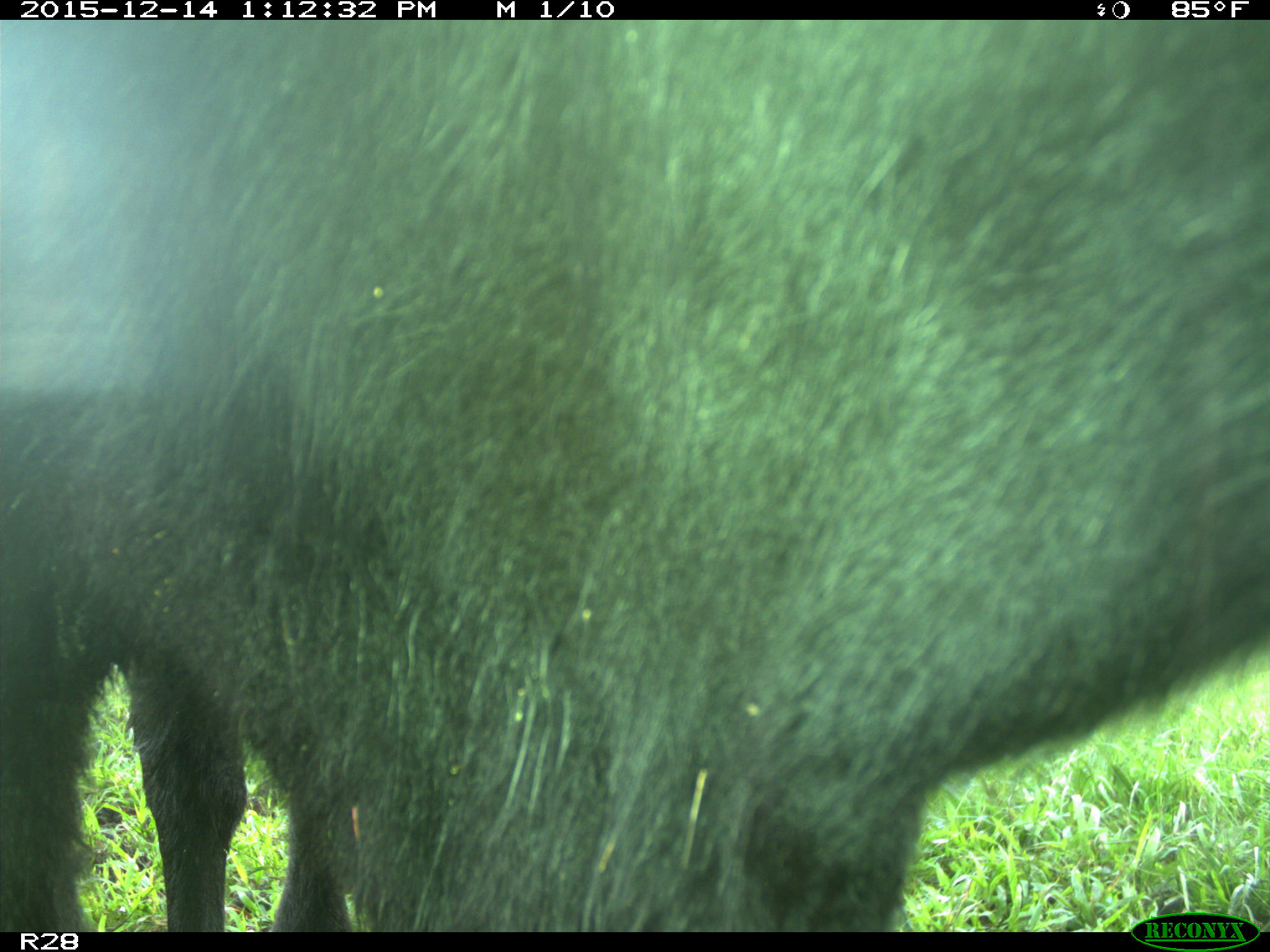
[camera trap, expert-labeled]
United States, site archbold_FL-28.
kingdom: Animalia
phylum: Chordata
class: Mammalia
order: Artiodactyla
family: Bovidae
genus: Bos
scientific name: Bos taurus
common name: domestic cow